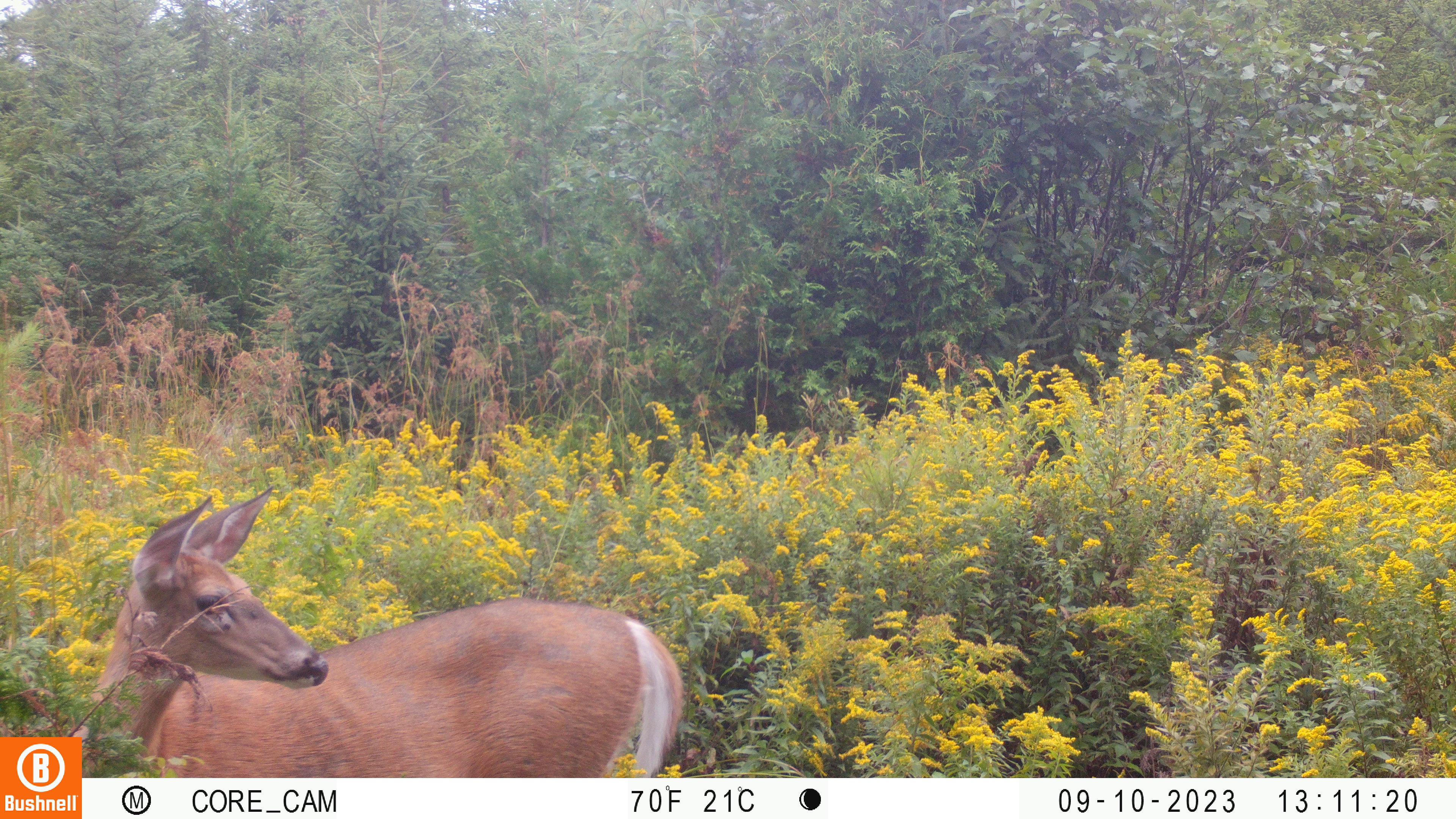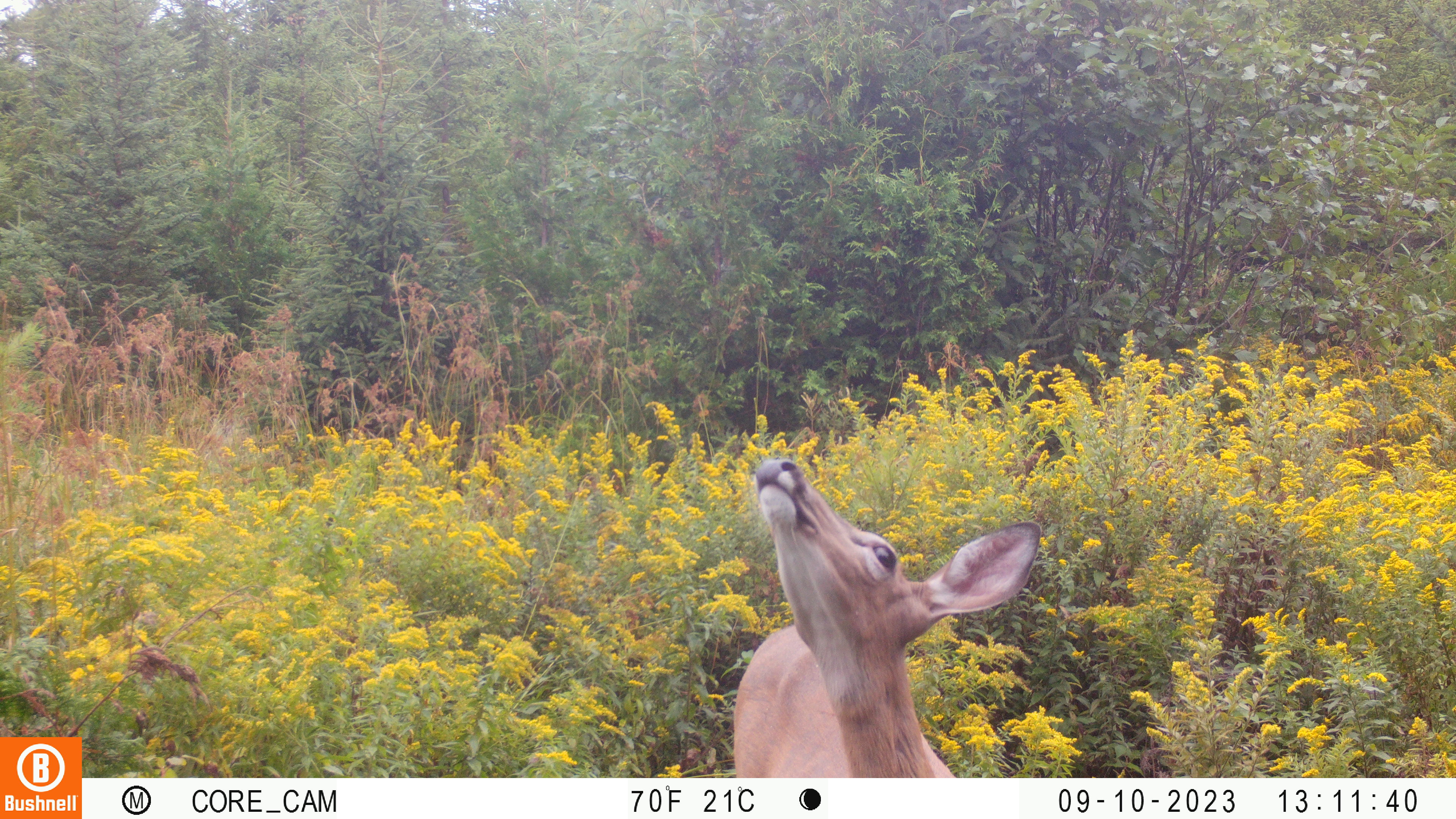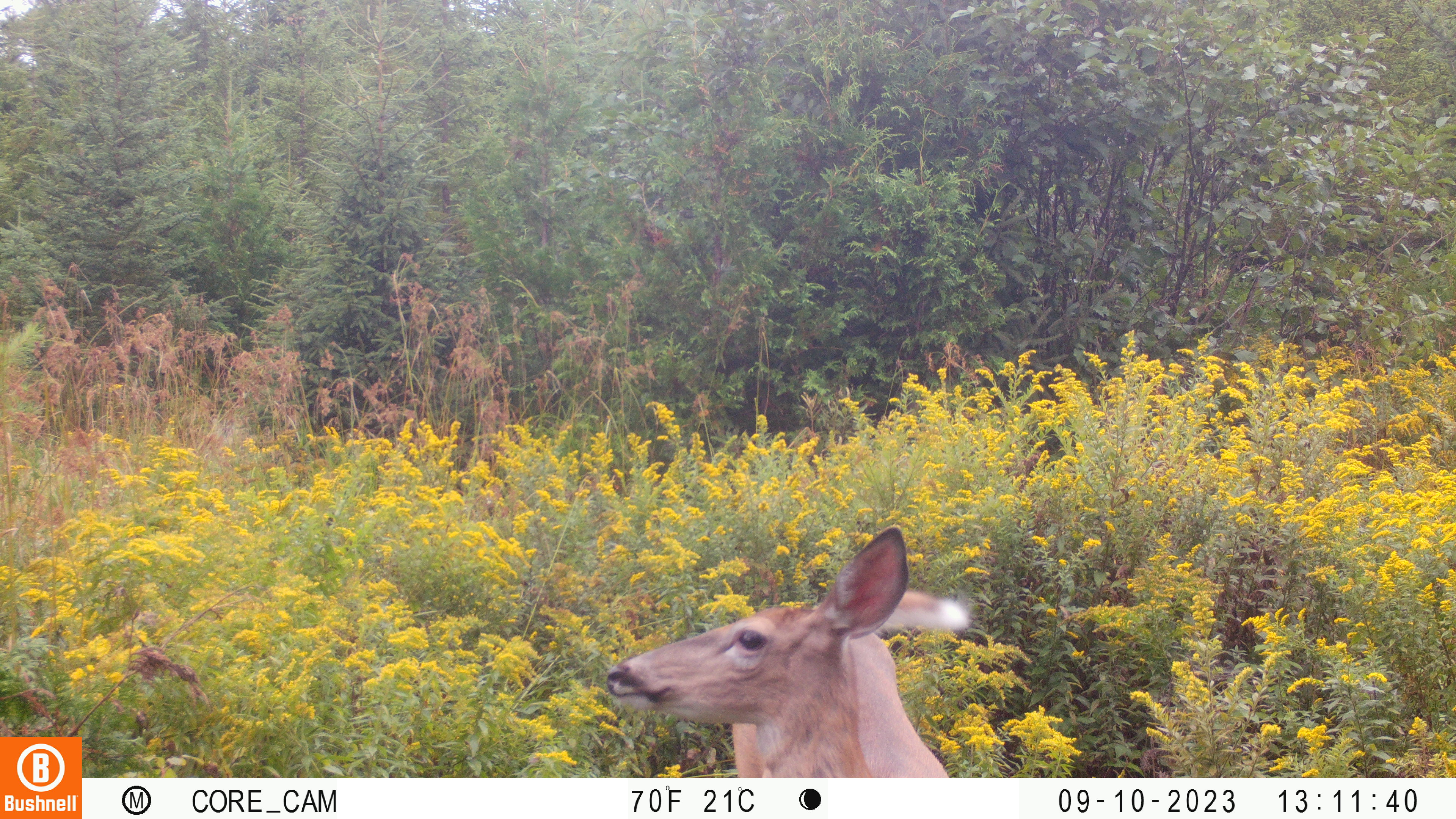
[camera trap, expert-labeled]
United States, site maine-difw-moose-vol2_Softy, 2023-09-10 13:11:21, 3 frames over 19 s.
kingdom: Animalia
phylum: Chordata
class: Mammalia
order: Artiodactyla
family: Cervidae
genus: Odocoileus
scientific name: Odocoileus virginianus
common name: white-tailed deer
White-tailed deer (Odocoileus virginianus).